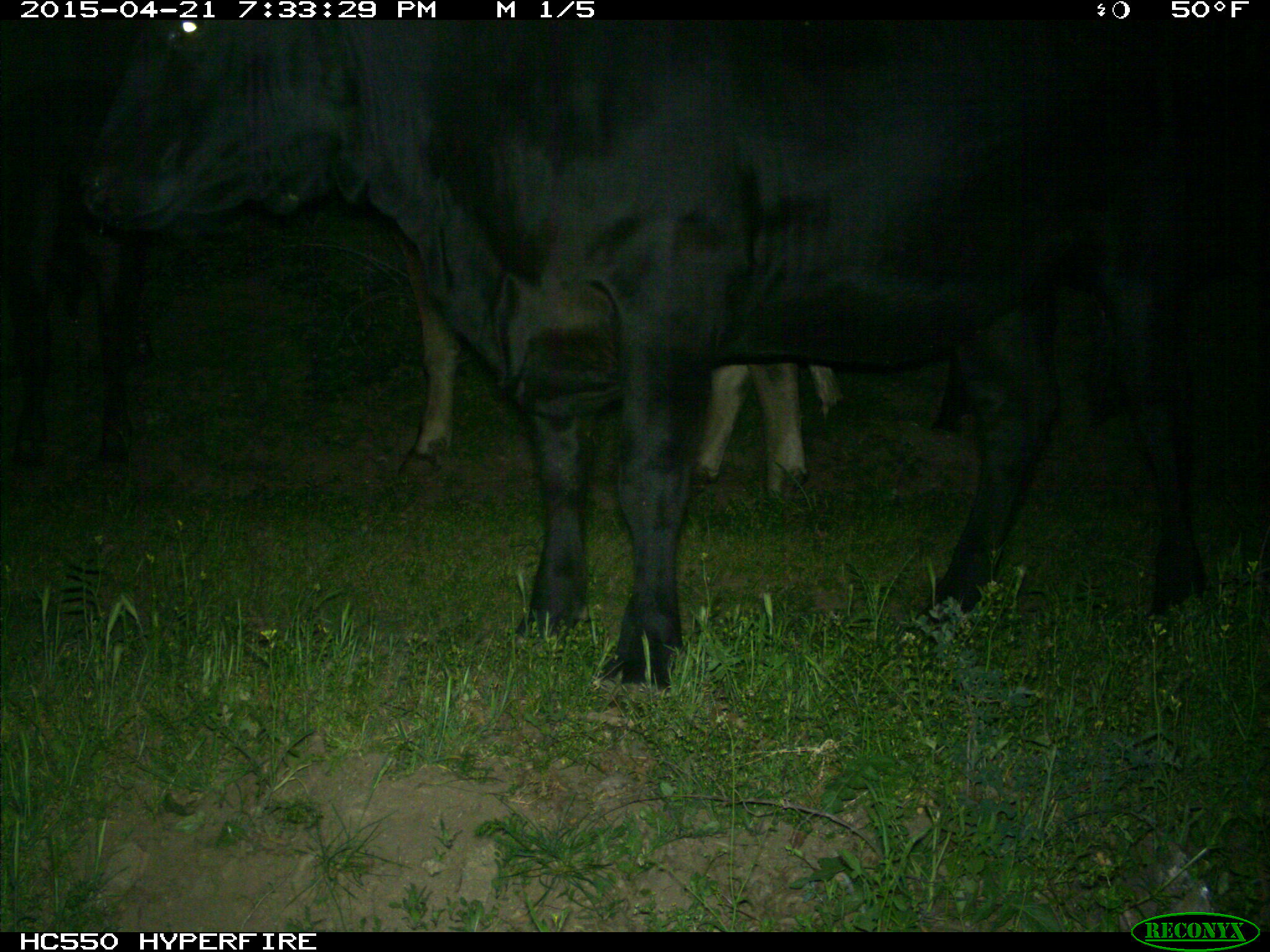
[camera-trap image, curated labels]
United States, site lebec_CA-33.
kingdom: Animalia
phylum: Chordata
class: Mammalia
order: Artiodactyla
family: Bovidae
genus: Bos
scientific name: Bos taurus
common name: domestic cow